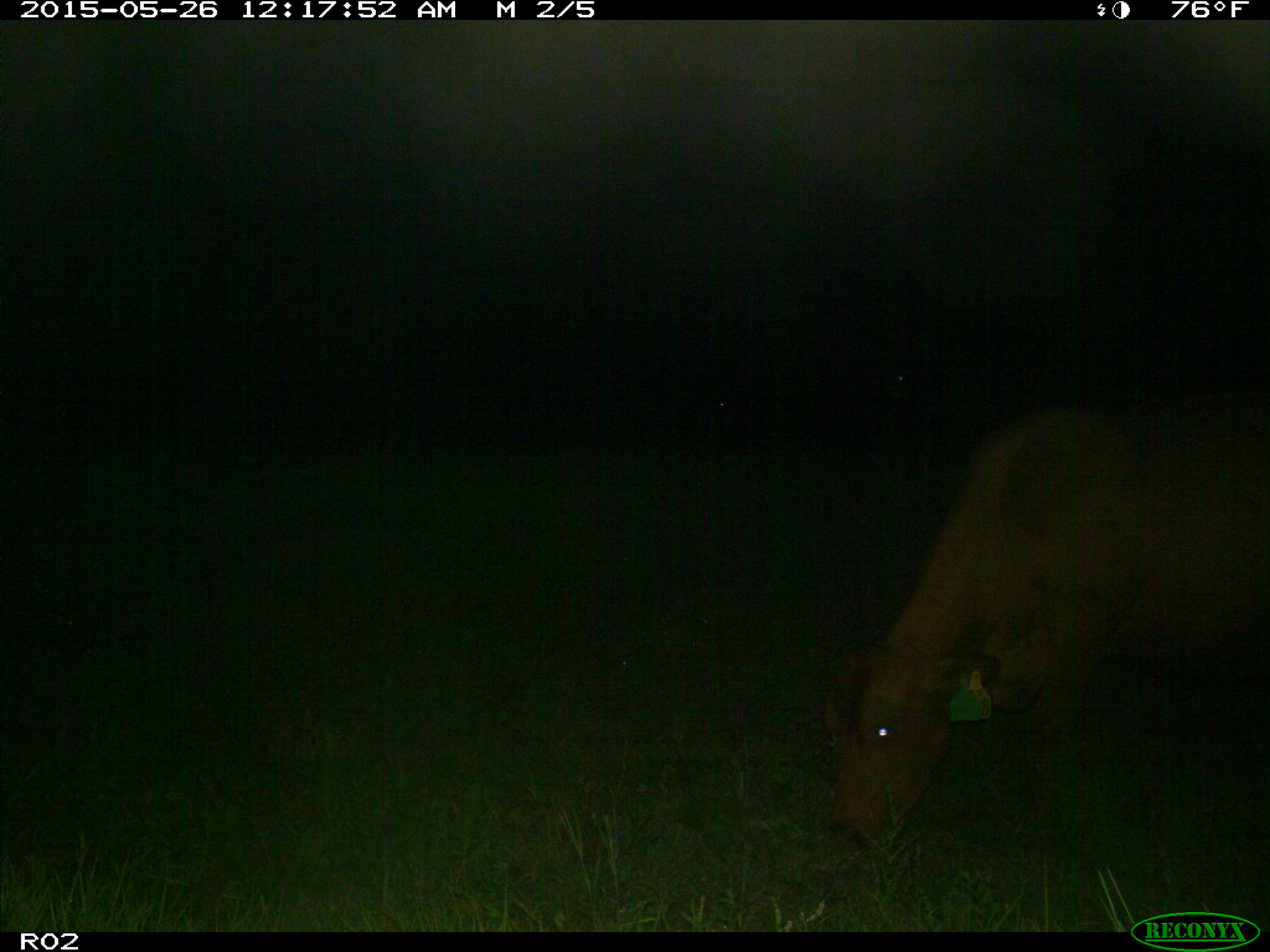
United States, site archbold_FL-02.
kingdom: Animalia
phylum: Chordata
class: Mammalia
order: Artiodactyla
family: Bovidae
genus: Bos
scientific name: Bos taurus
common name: domestic cow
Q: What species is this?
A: Bos taurus (domestic cow).